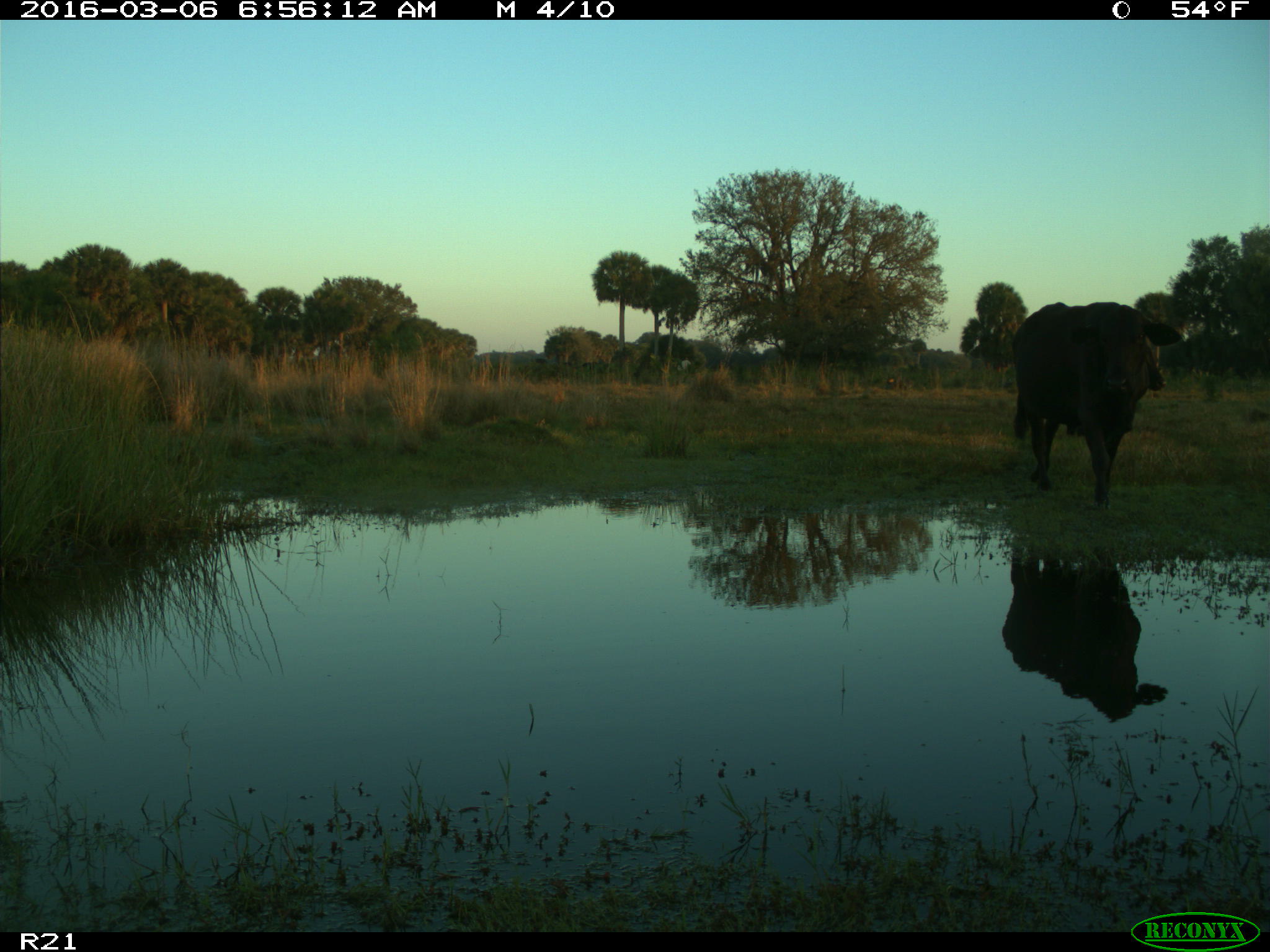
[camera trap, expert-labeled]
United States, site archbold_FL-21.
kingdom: Animalia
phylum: Chordata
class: Mammalia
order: Artiodactyla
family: Bovidae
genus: Bos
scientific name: Bos taurus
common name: domestic cow